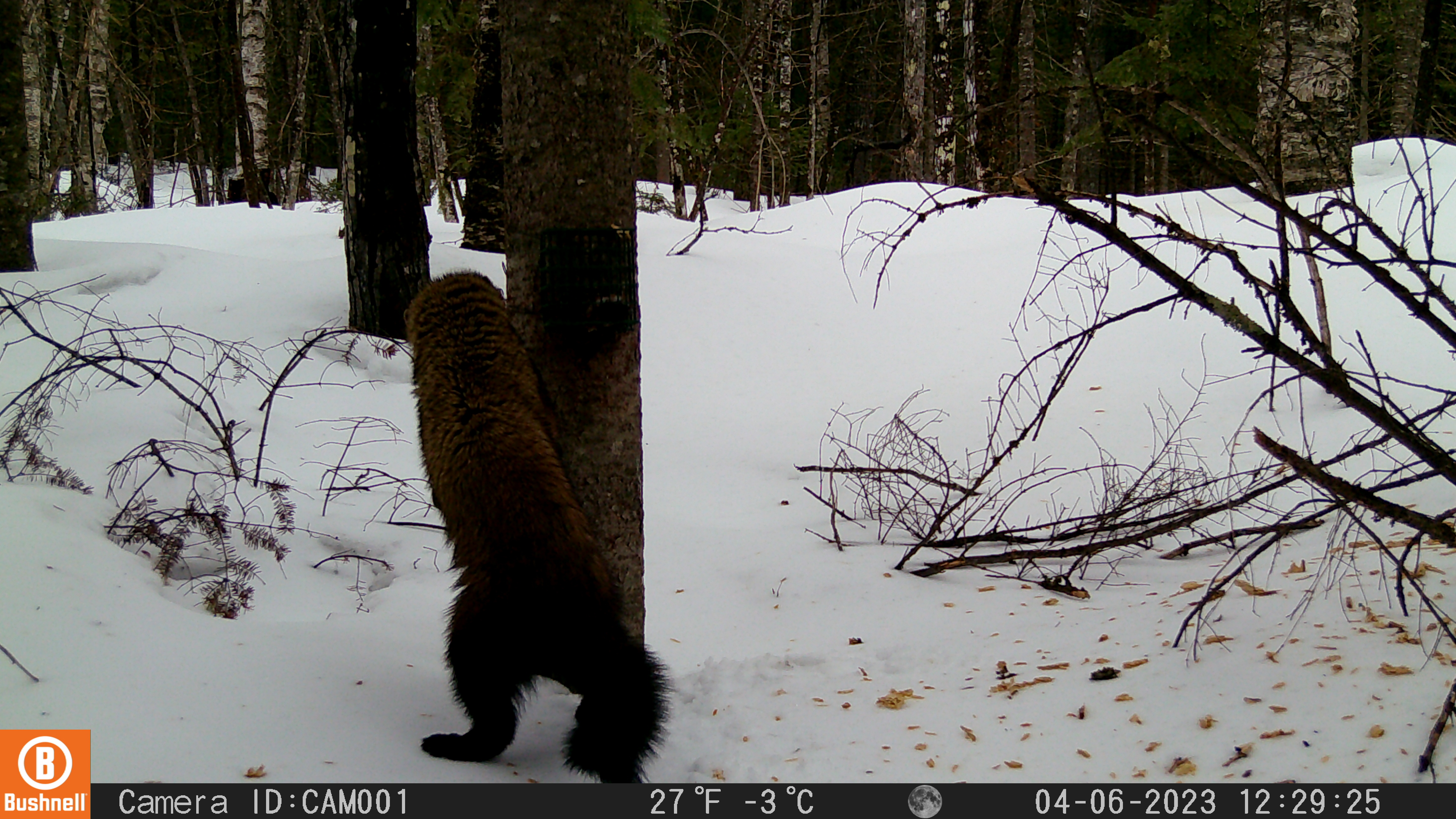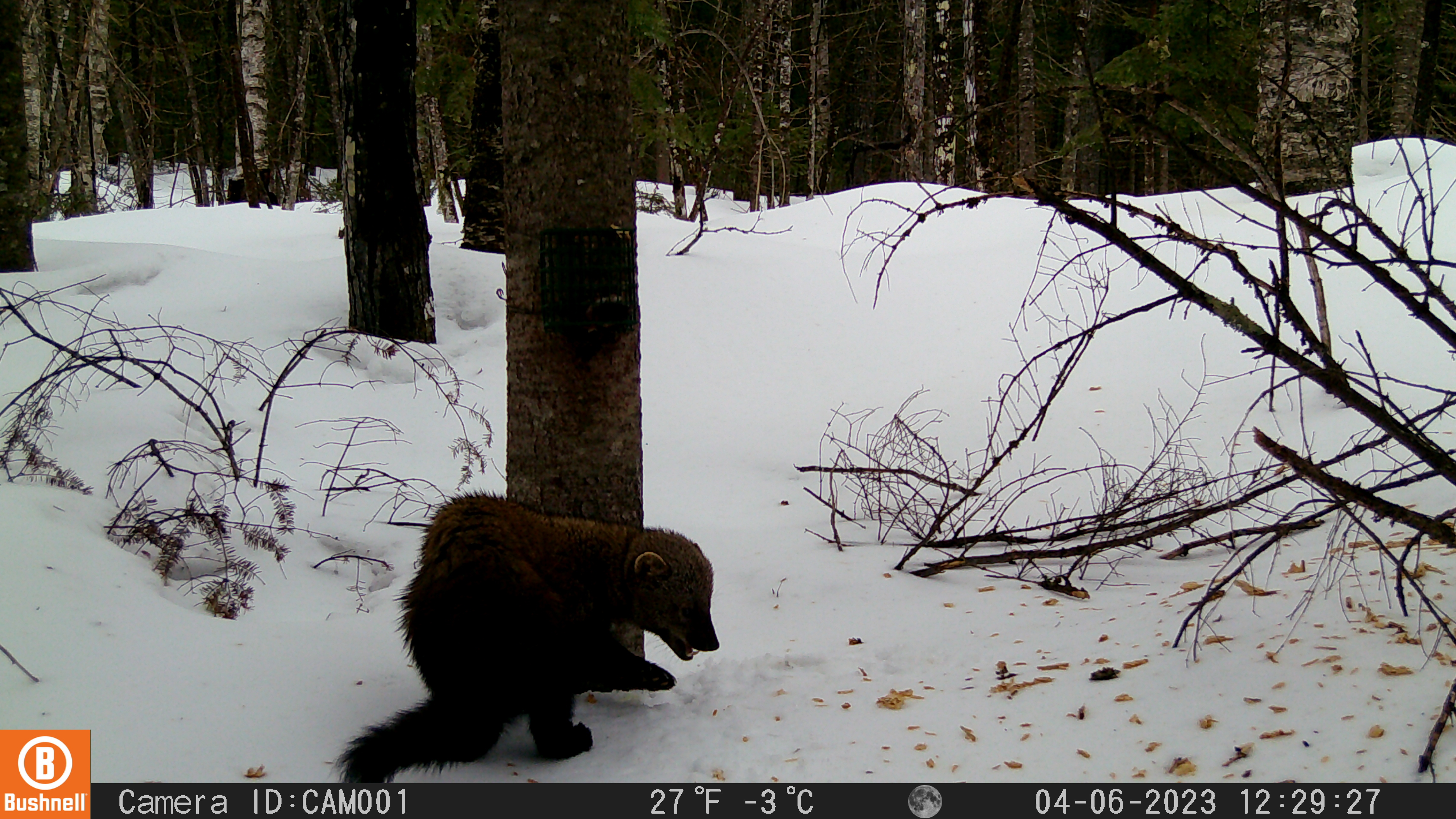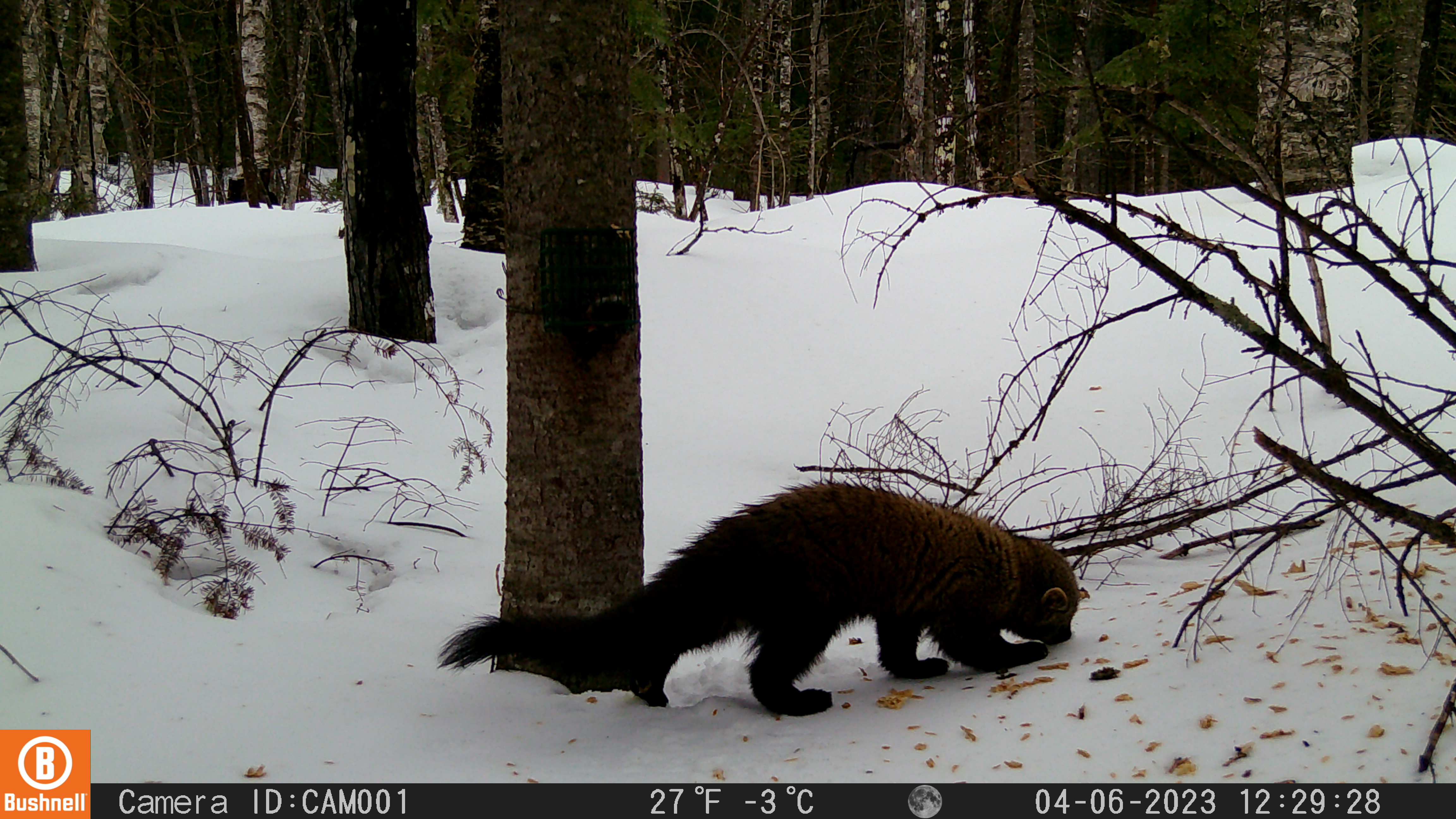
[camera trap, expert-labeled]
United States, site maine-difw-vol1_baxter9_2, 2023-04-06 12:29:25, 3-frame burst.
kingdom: Animalia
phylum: Chordata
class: Mammalia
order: Carnivora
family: Mustelidae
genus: Martes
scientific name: Martes americana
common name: american marten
American marten (Martes americana).